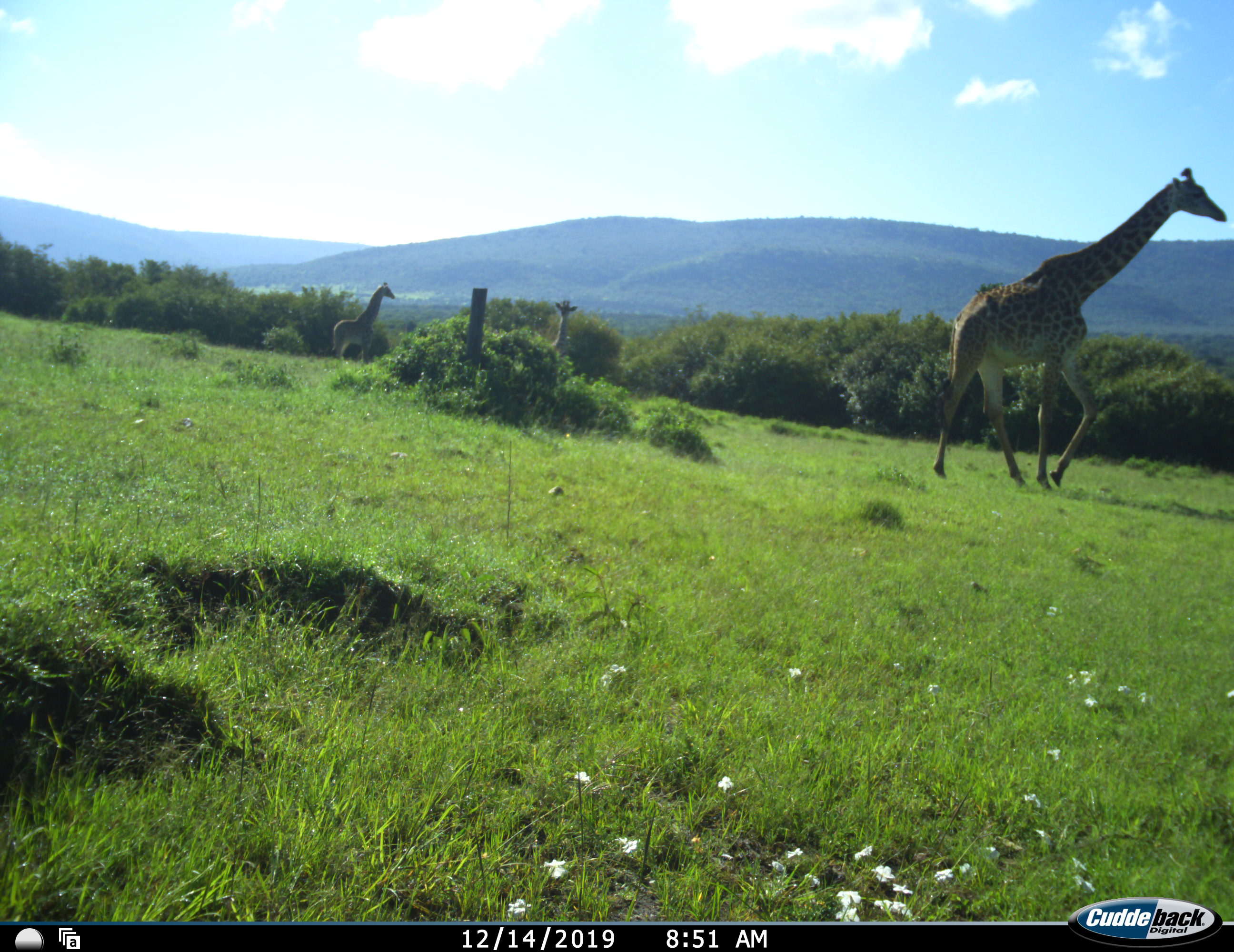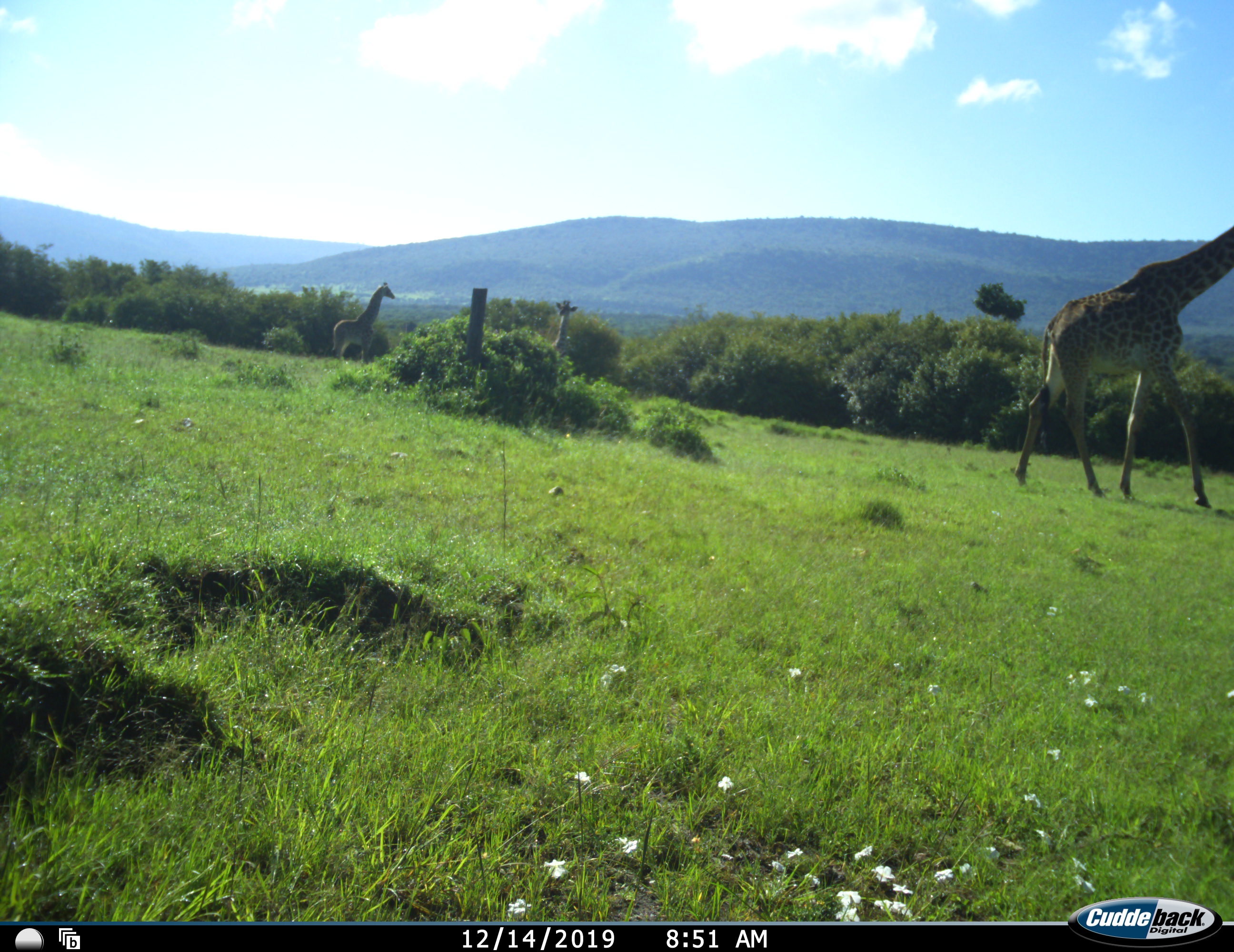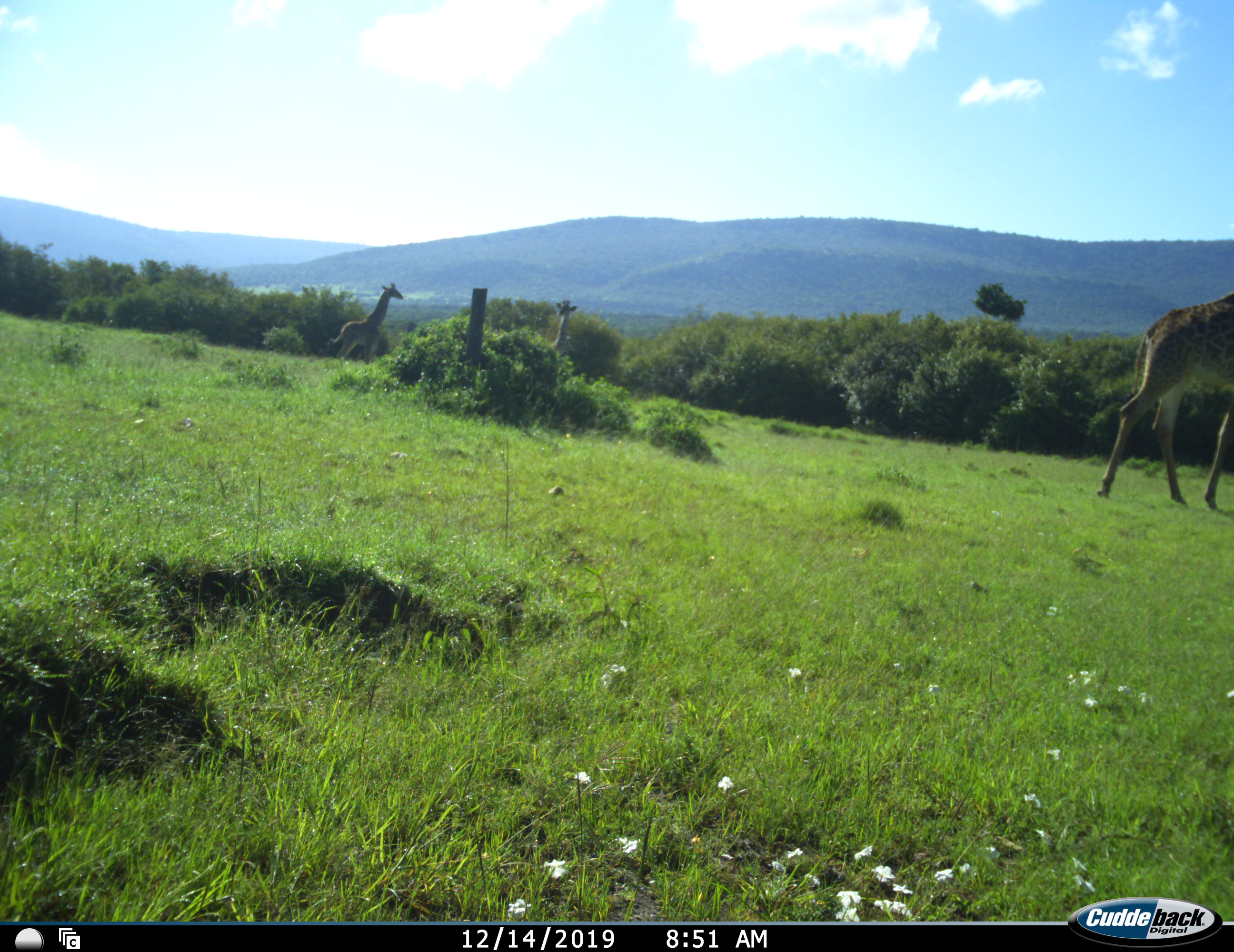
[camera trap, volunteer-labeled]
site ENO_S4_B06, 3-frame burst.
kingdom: Animalia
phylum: Chordata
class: Mammalia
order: Artiodactyla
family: Giraffidae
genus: Giraffa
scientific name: Giraffa camelopardalis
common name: giraffe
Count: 3.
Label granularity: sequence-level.